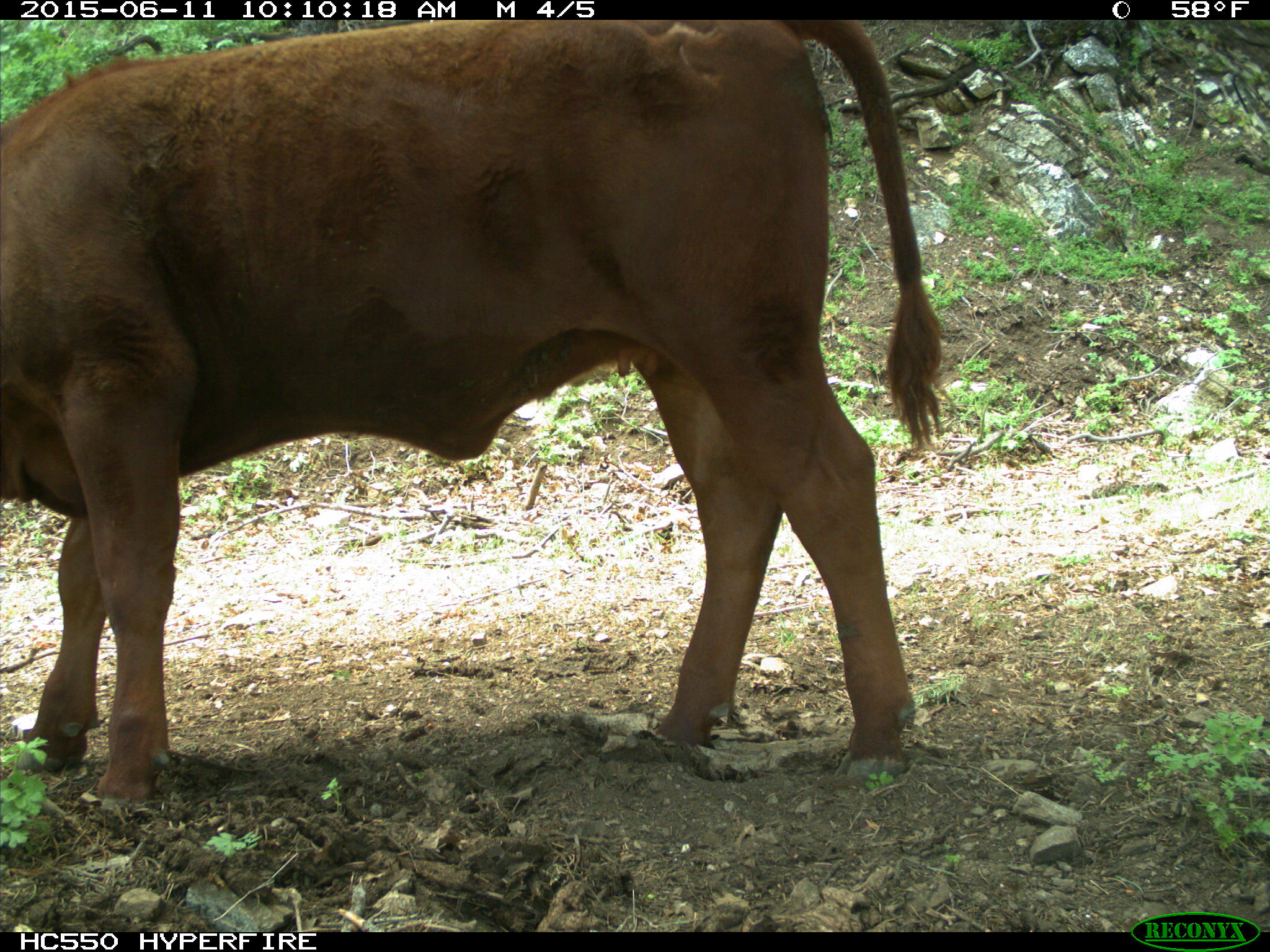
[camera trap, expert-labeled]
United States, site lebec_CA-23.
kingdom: Animalia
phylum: Chordata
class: Mammalia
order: Artiodactyla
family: Bovidae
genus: Bos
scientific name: Bos taurus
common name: domestic cow